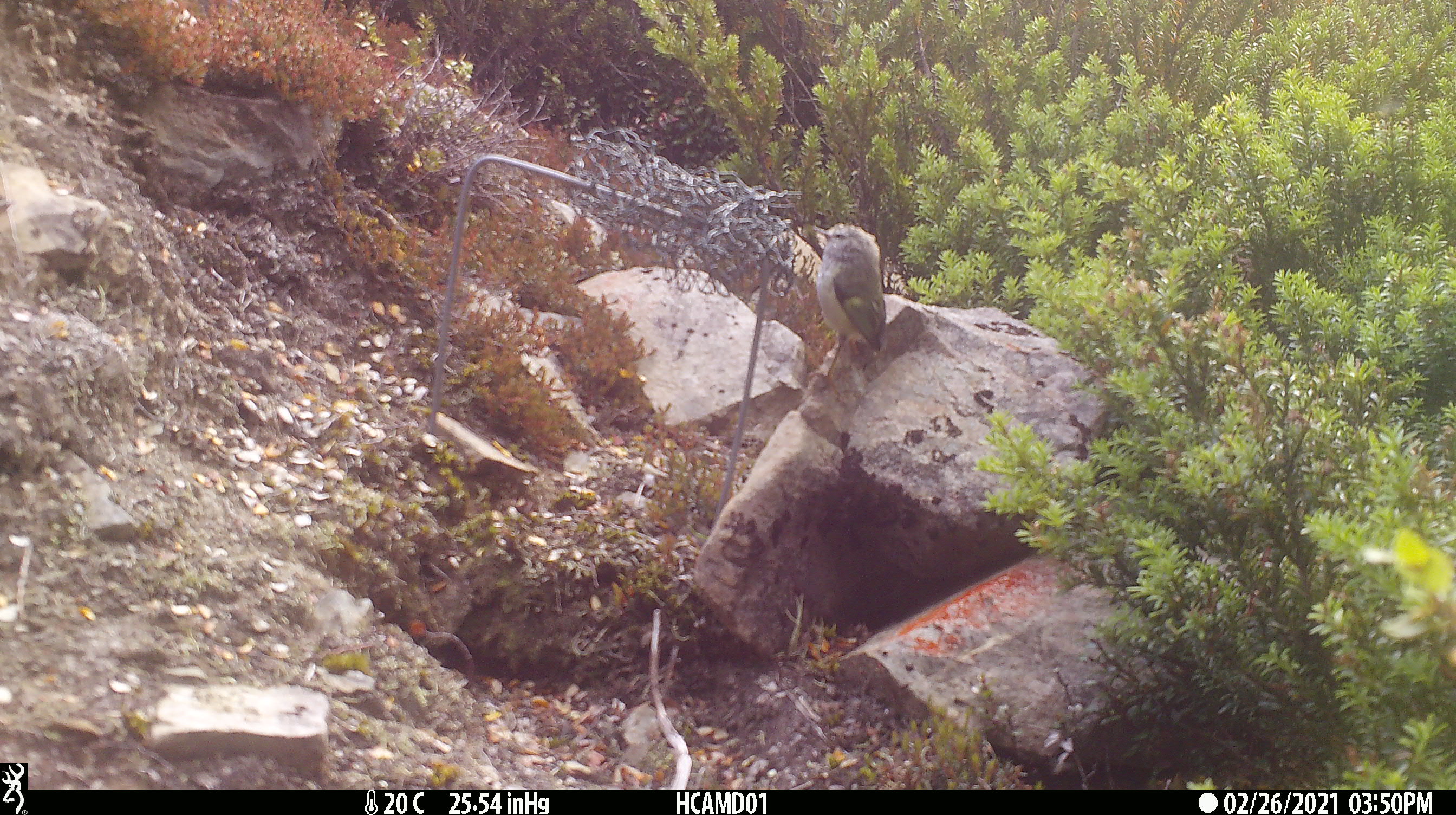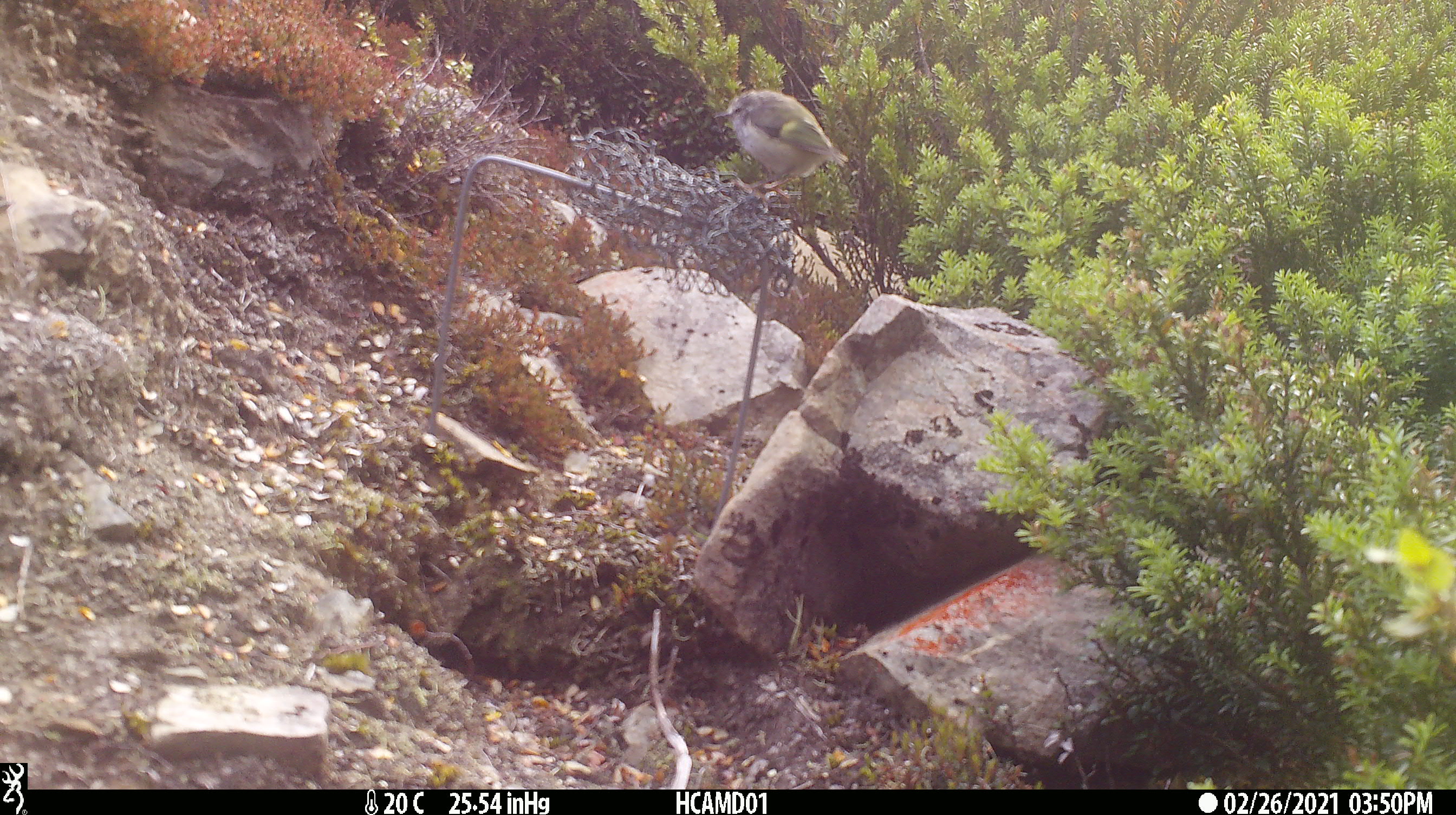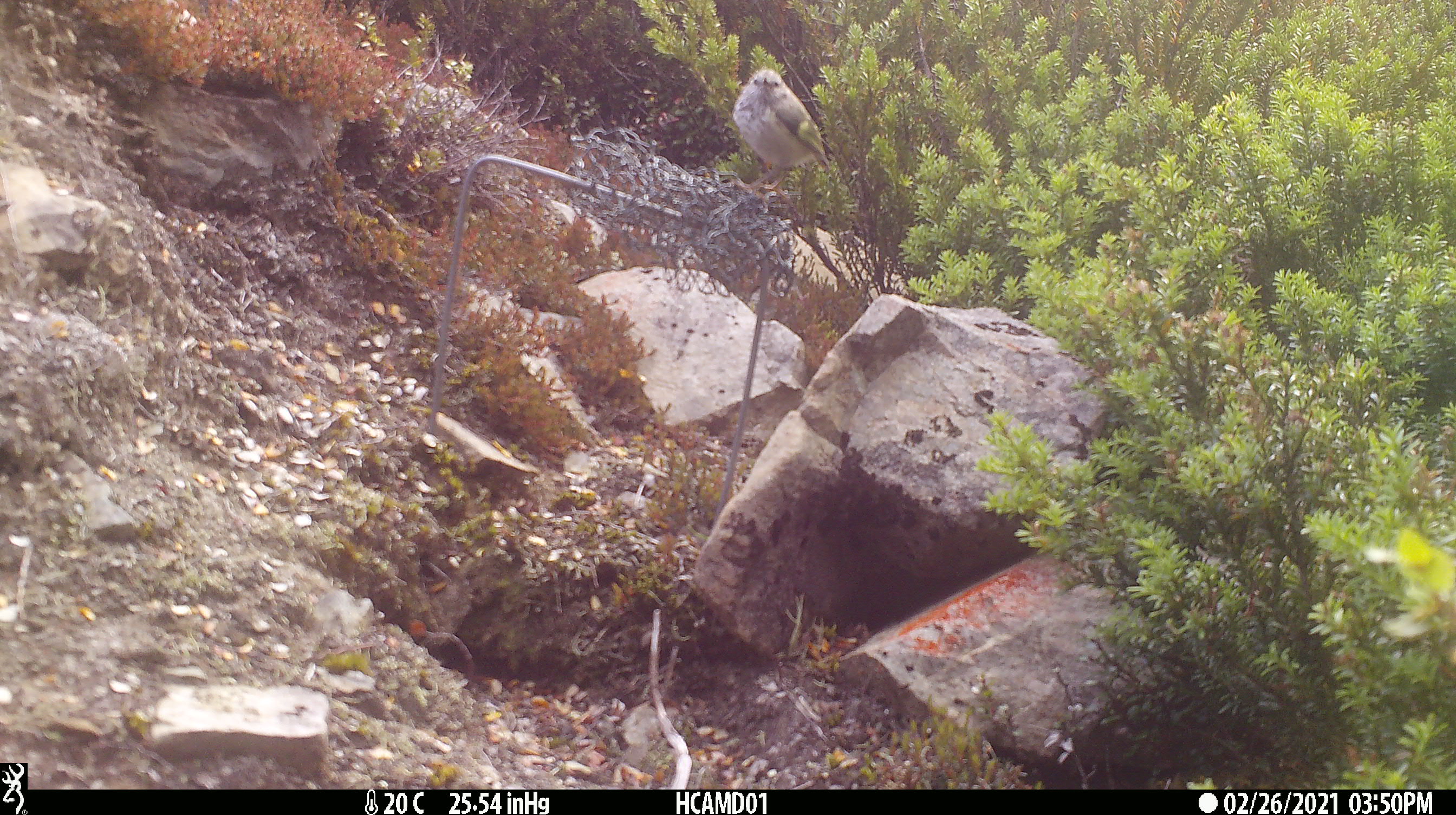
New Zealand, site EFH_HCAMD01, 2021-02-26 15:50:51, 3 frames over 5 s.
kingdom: Animalia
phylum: Chordata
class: Aves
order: Passeriformes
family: Acanthisittidae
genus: Acanthisitta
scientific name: Acanthisitta chloris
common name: rifleman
Rifleman (Acanthisitta chloris).